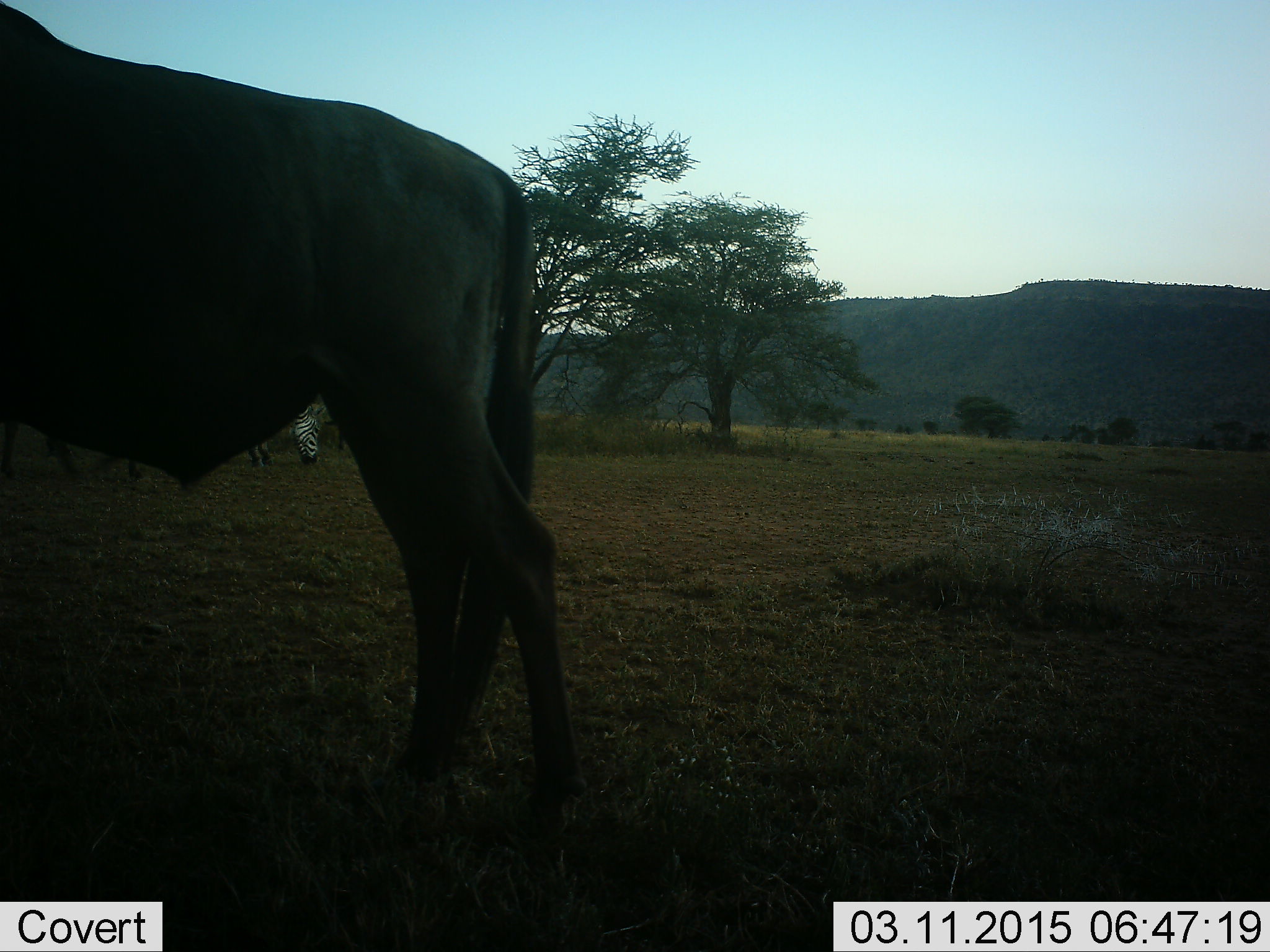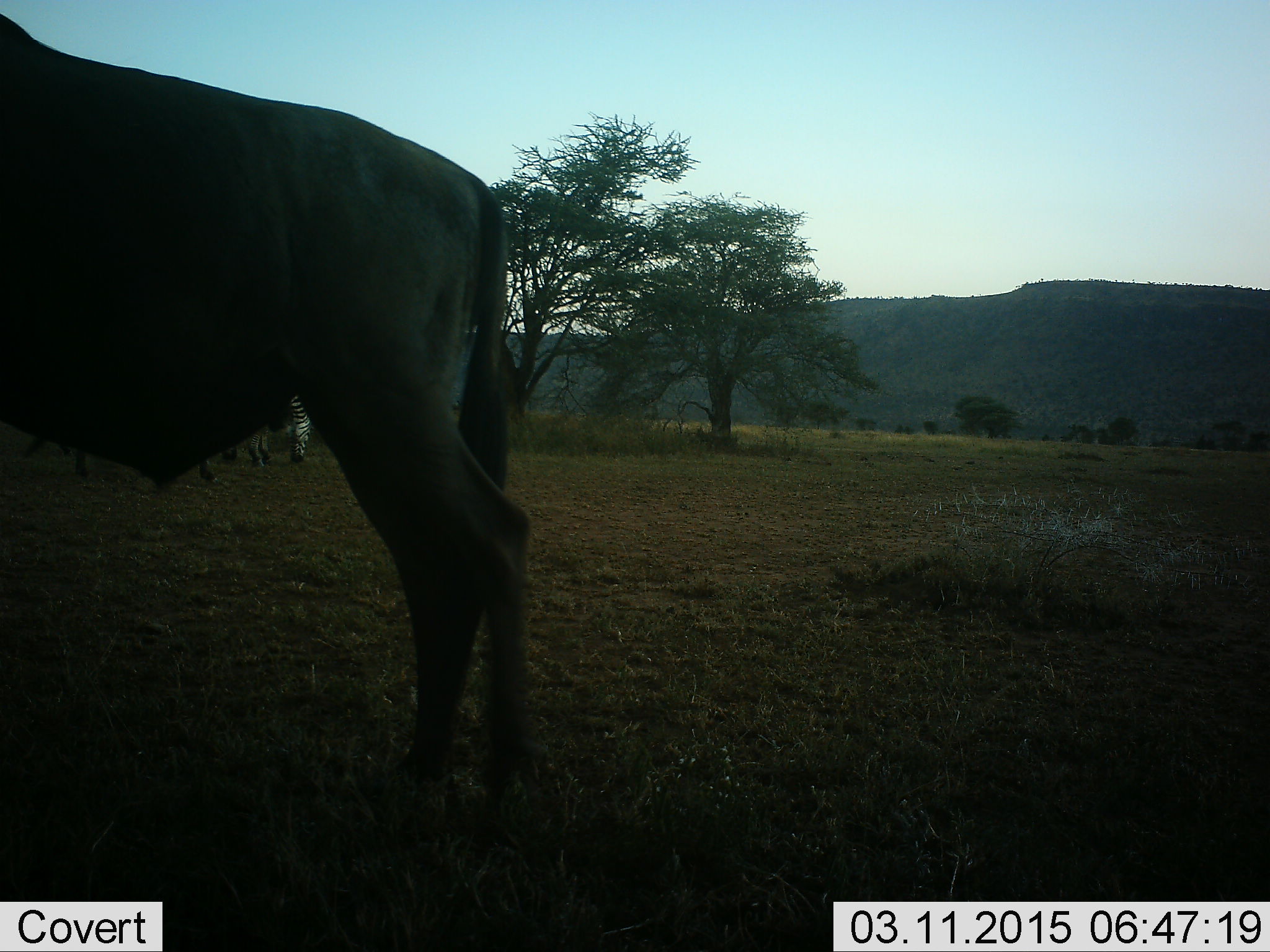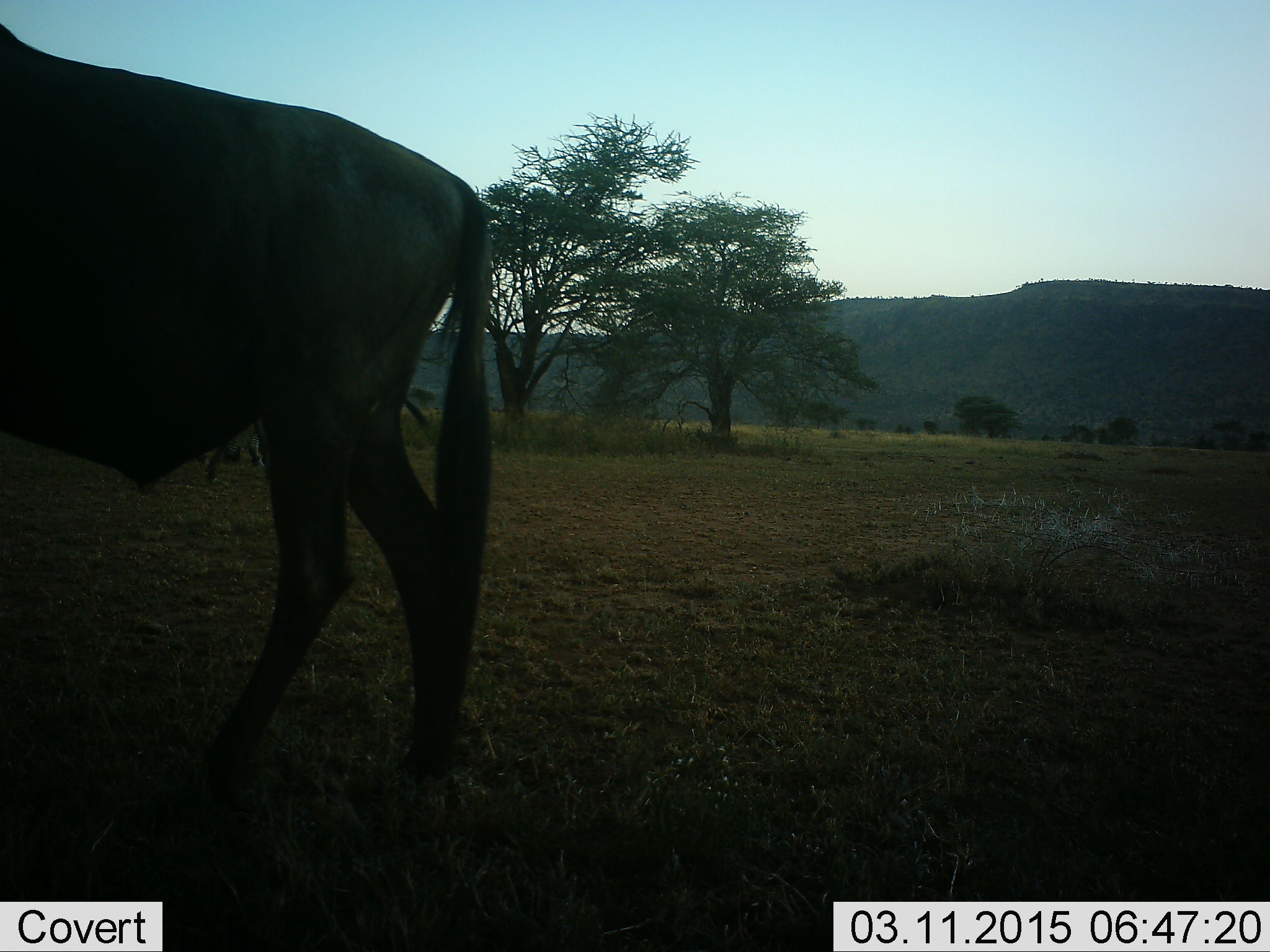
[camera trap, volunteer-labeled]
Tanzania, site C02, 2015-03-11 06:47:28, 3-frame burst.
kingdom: Animalia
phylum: Chordata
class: Mammalia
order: Artiodactyla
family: Bovidae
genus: Connochaetes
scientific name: Connochaetes taurinus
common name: blue wildebeest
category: wildebeest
Wildebeest (blue wildebeest) (Connochaetes taurinus), count 1. Behavior (volunteer vote fractions): standing 82%, resting 0%, moving 36%, interacting 0%. Young present (vote fraction): 0%. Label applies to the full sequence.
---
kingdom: Animalia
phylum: Chordata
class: Mammalia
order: Perissodactyla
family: Equidae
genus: Equus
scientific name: Equus quagga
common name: plains zebra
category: zebra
Zebra (plains zebra) (Equus quagga), count 1. Behavior (volunteer vote fractions): standing 64%, resting 0%, moving 9%, interacting 0%. Young present (vote fraction): 0%. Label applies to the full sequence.